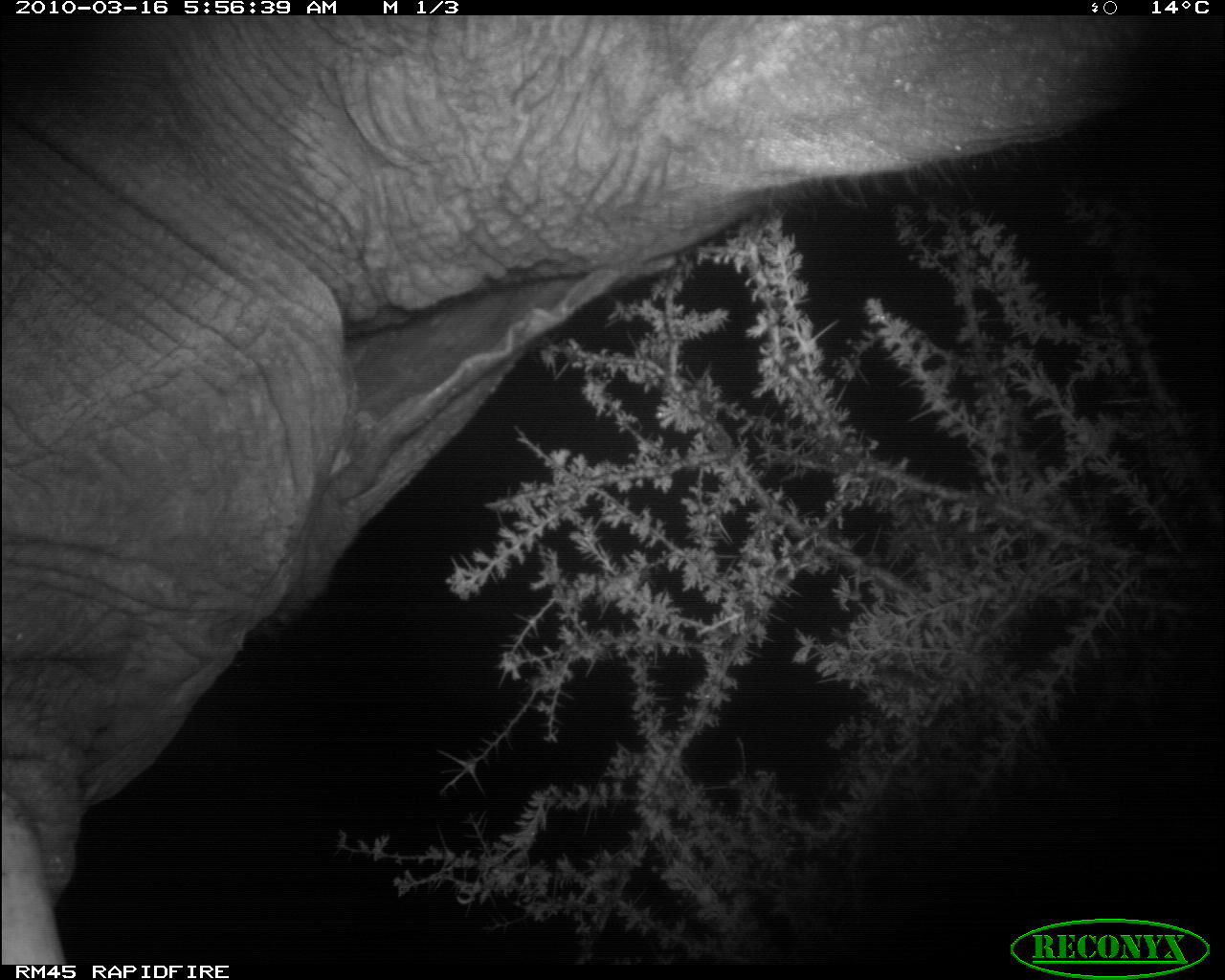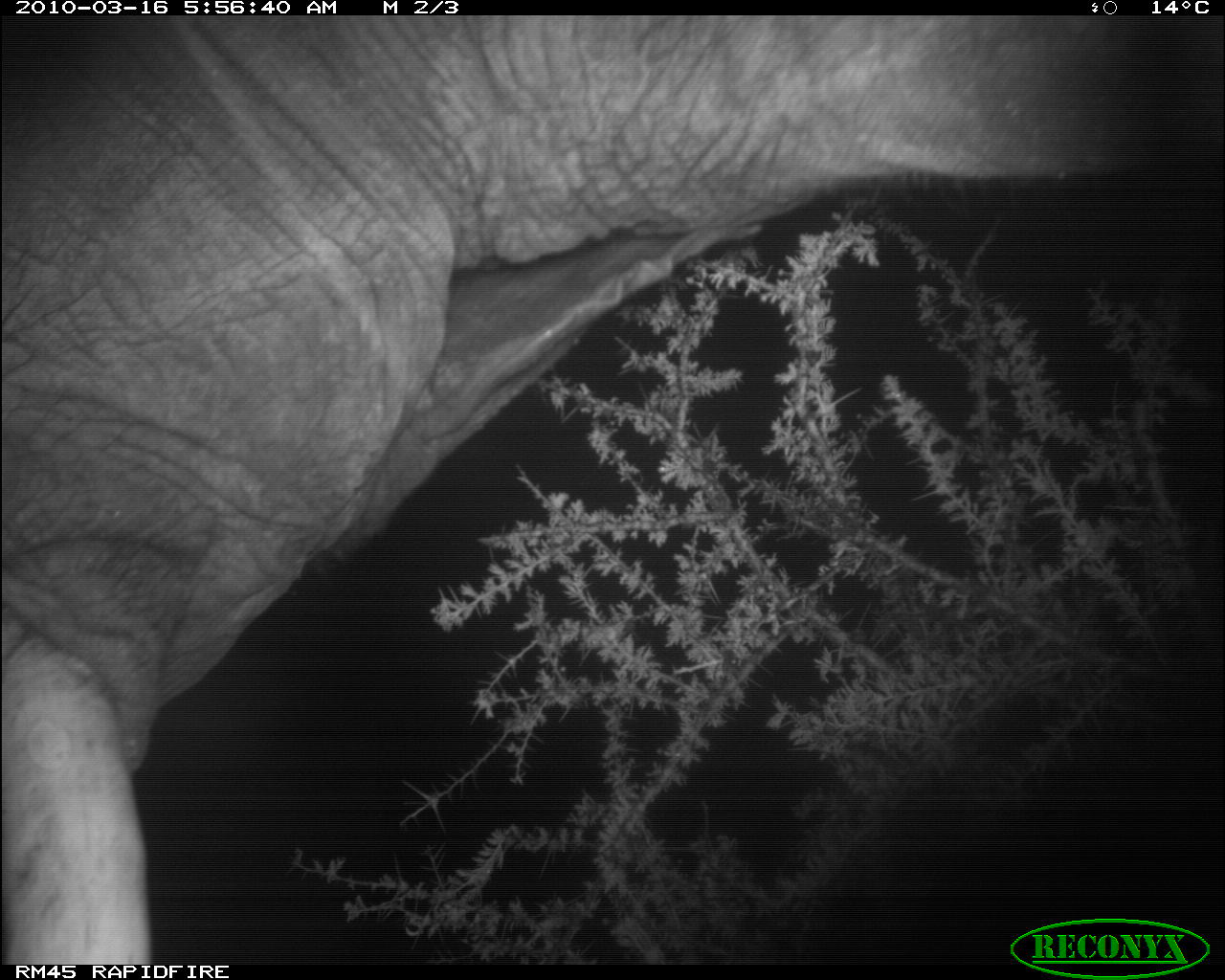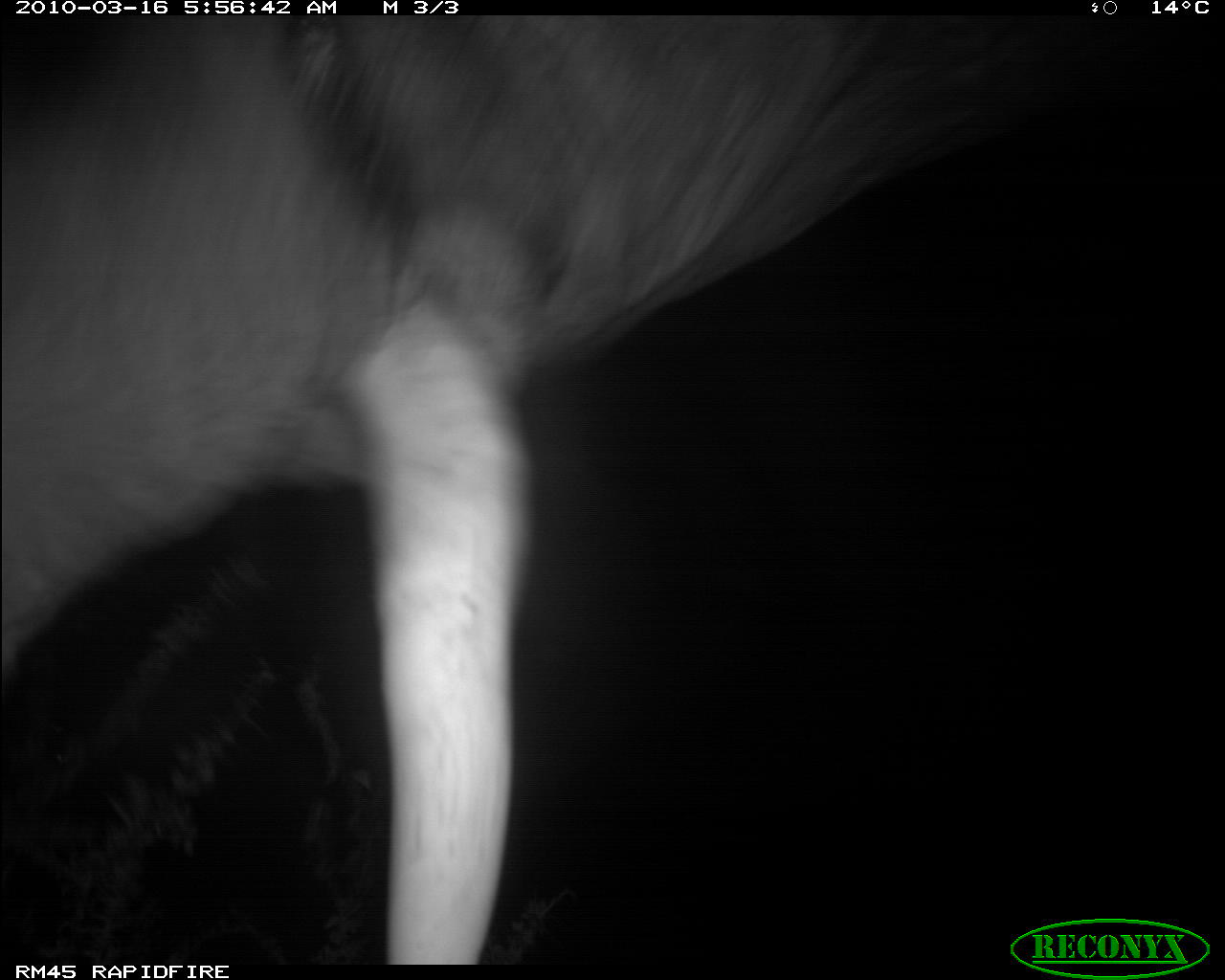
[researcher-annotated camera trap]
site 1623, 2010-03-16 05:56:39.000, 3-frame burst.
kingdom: Animalia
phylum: Chordata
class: Mammalia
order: Proboscidea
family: Elephantidae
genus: Loxodonta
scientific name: Loxodonta africana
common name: african bush elephant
Loxodonta africana (african bush elephant), count 1.